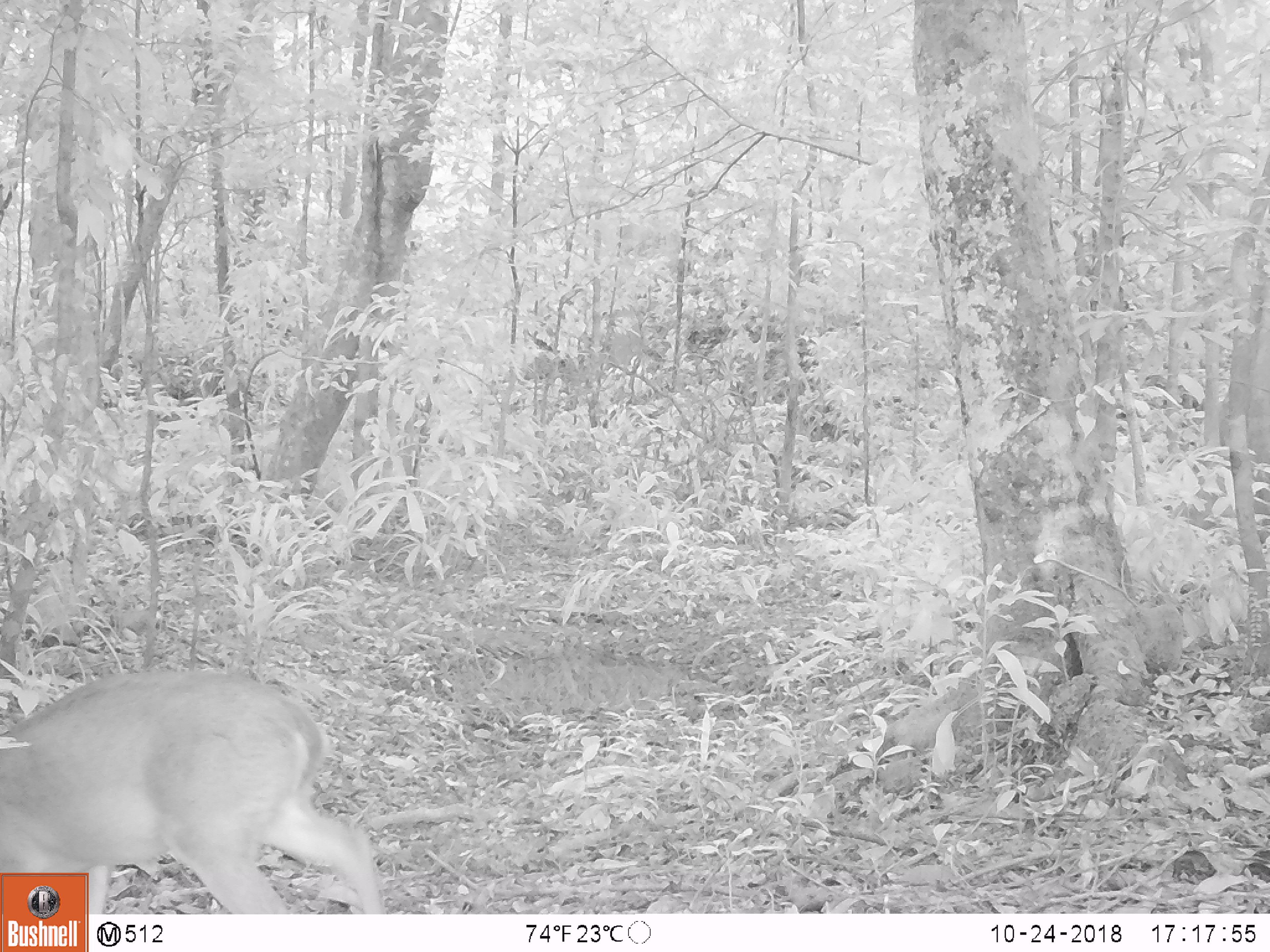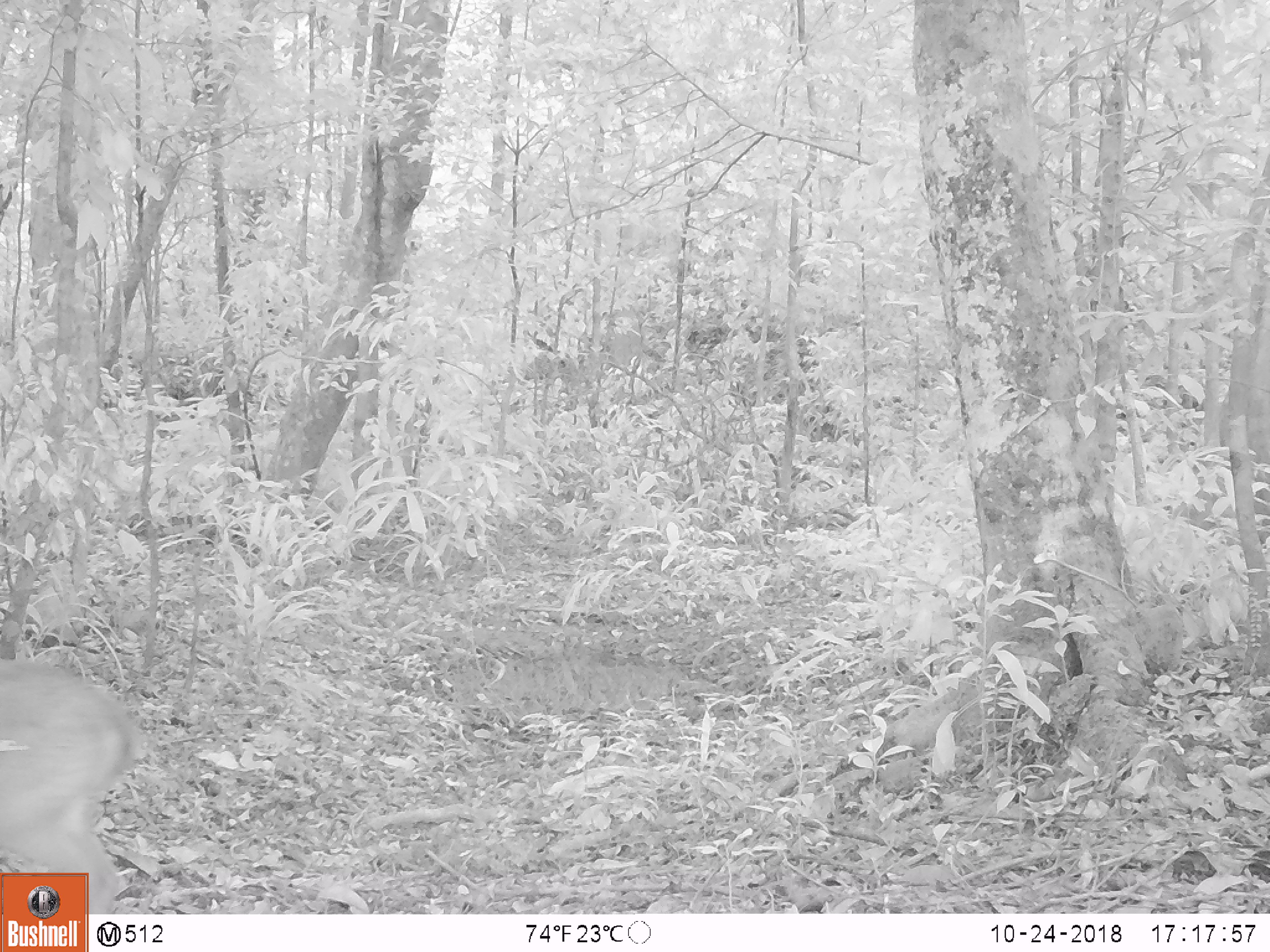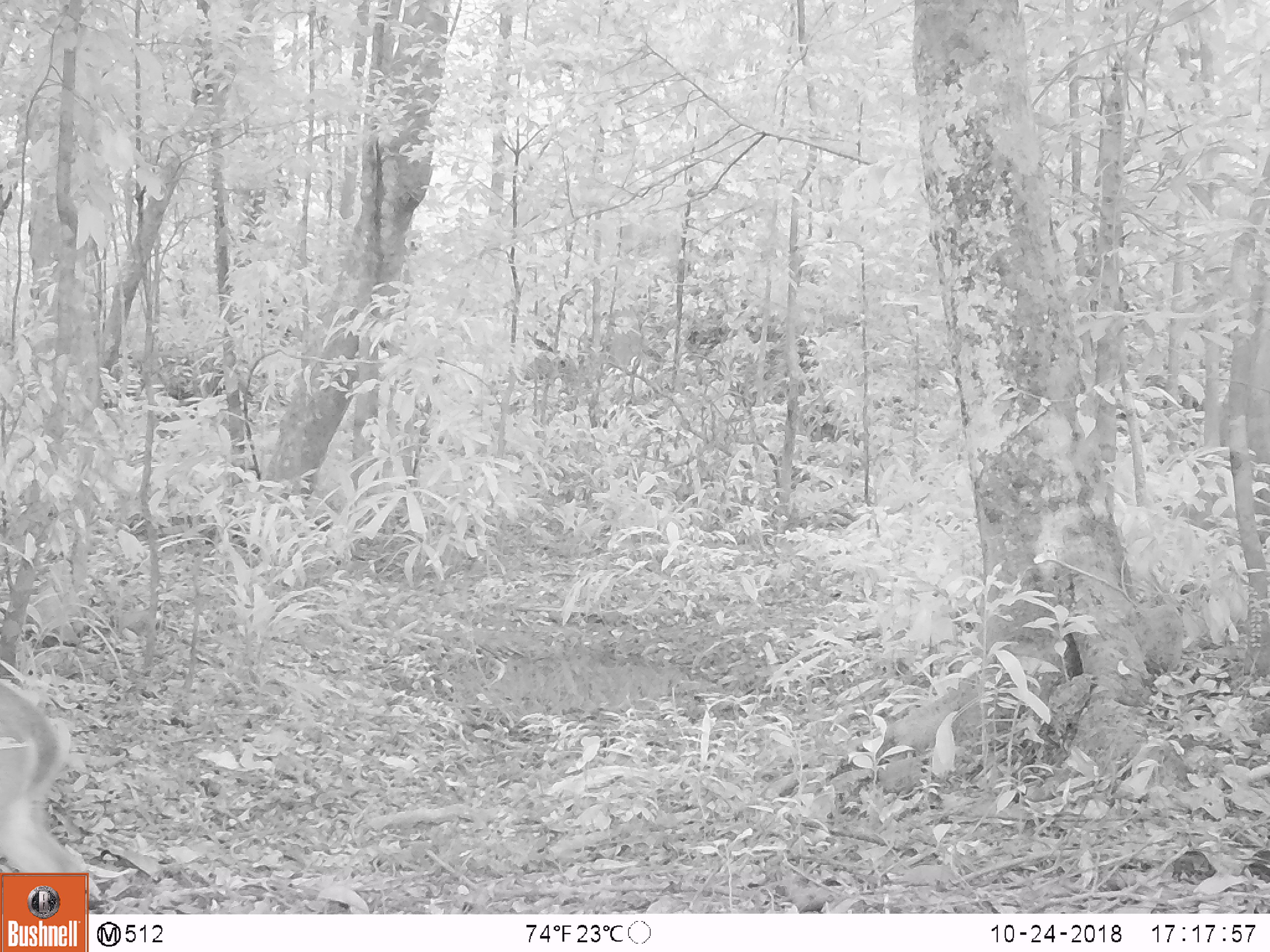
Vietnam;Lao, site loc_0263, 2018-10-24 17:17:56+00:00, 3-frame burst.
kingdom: Animalia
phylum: Chordata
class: Mammalia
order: Artiodactyla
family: Cervidae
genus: Muntiacus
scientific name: Muntiacus vuquangensis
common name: large-antlered muntjac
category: large antlered muntjac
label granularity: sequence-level